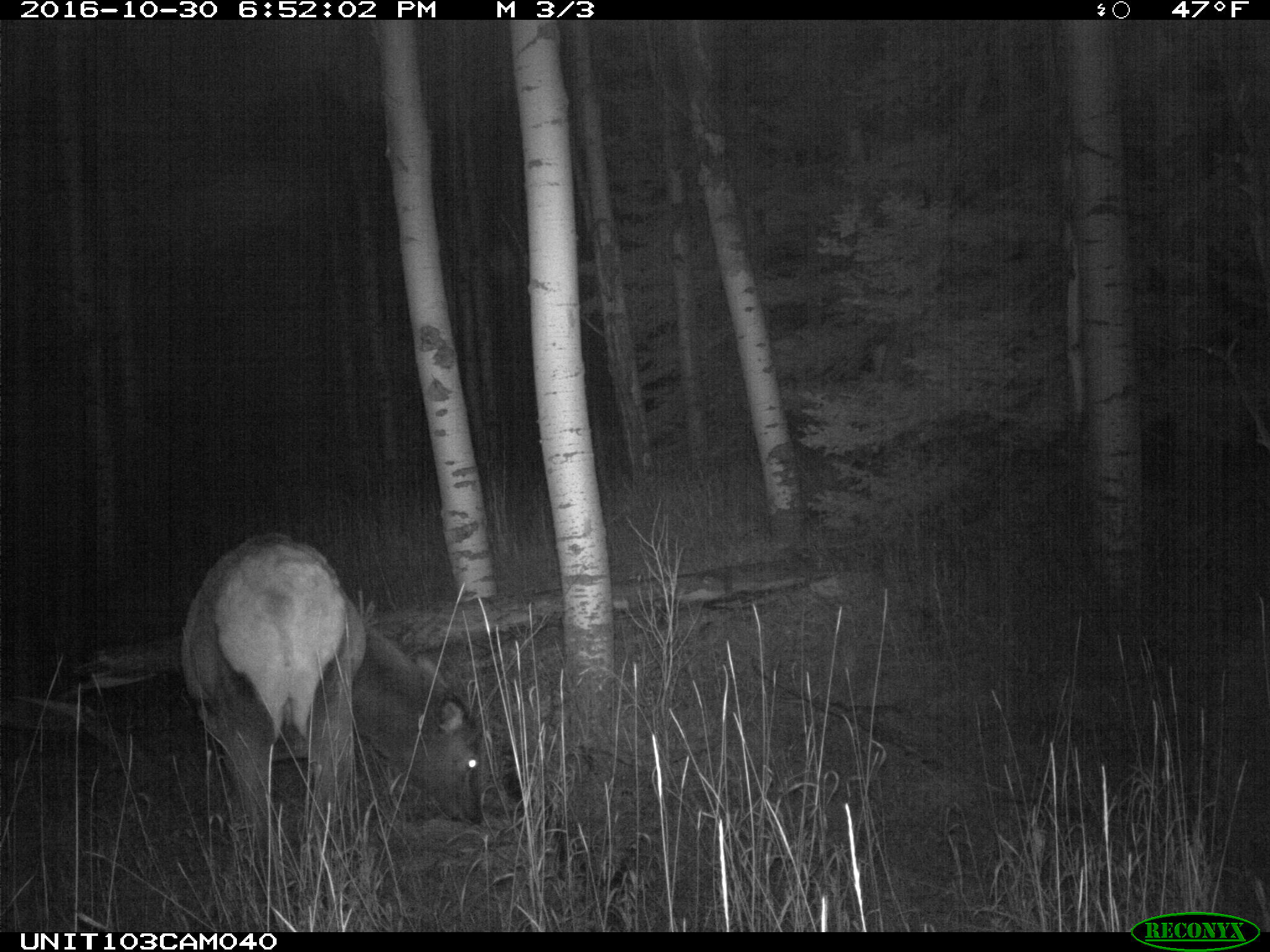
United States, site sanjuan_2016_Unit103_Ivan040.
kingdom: Animalia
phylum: Chordata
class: Mammalia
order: Artiodactyla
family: Cervidae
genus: Cervus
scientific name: Cervus elaphus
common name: red deer